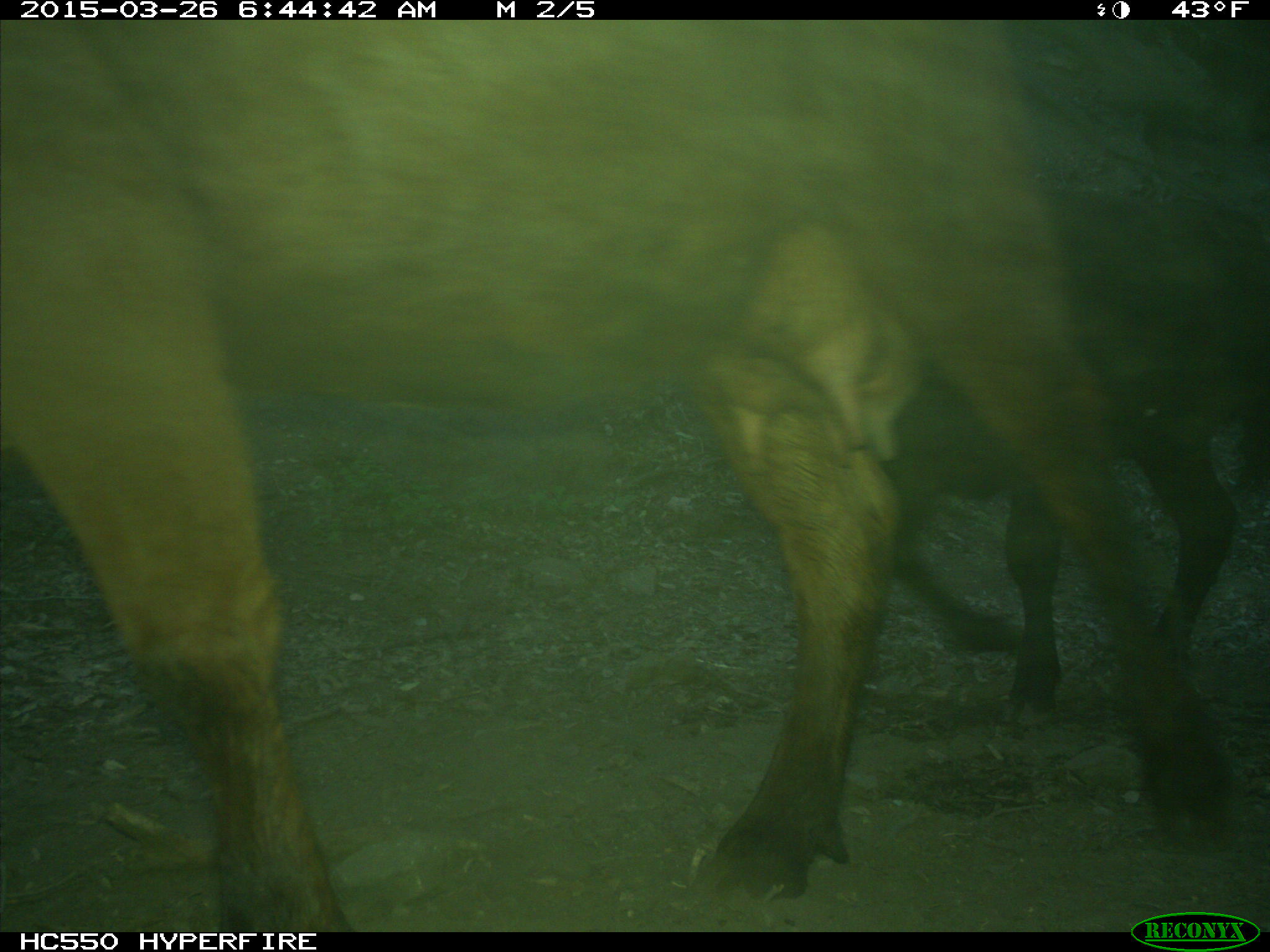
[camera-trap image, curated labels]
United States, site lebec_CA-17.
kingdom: Animalia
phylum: Chordata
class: Mammalia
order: Artiodactyla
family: Bovidae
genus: Bos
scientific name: Bos taurus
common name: domestic cow